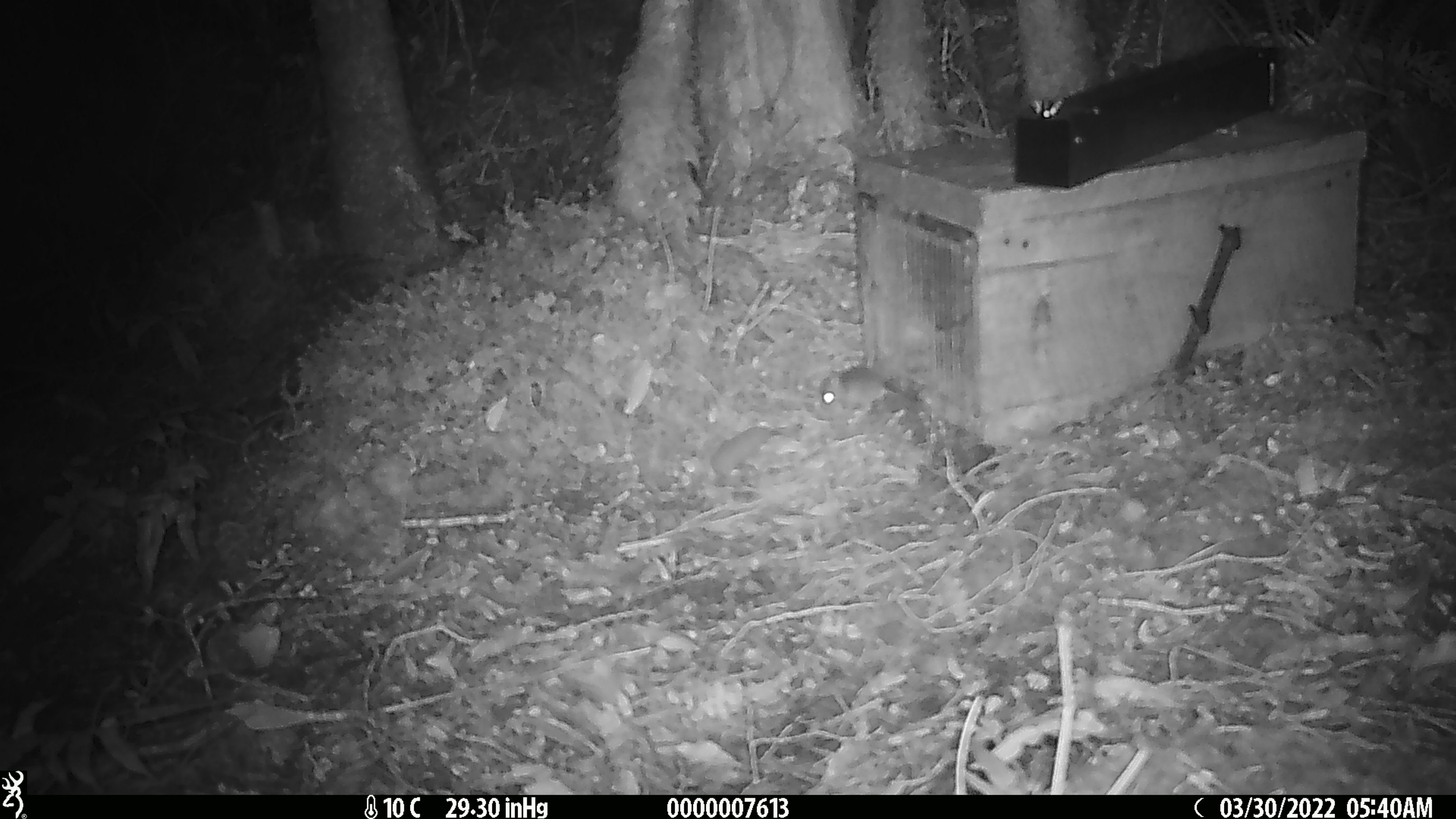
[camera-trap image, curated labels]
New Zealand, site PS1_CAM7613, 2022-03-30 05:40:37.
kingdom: Animalia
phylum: Chordata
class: Mammalia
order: Rodentia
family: Muridae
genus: Mus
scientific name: Mus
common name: mouse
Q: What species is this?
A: Mouse (Mus).